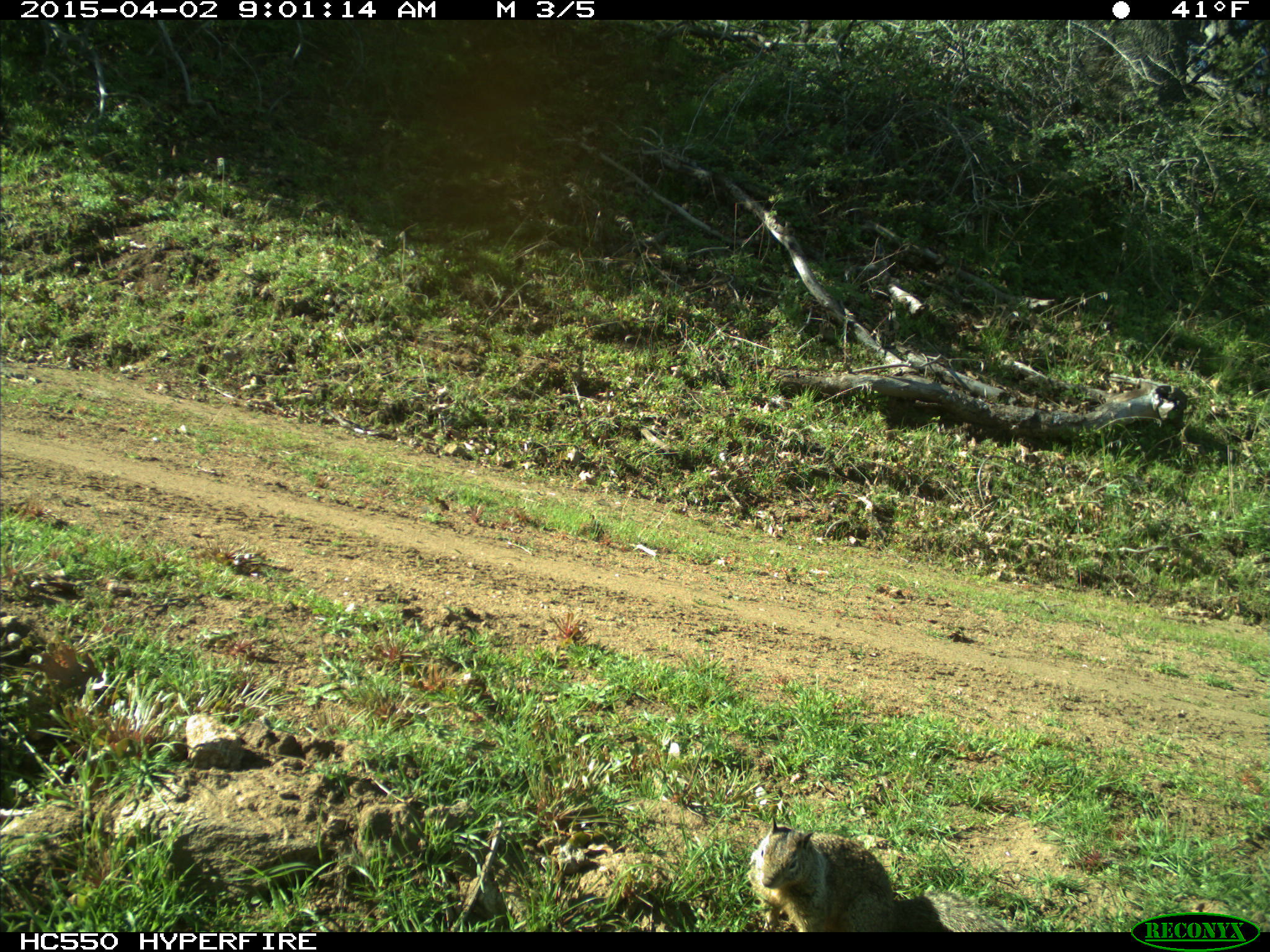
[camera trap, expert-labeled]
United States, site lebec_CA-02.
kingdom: Animalia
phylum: Chordata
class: Mammalia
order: Rodentia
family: Sciuridae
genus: Otospermophilus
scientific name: Otospermophilus beecheyi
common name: california ground squirrel